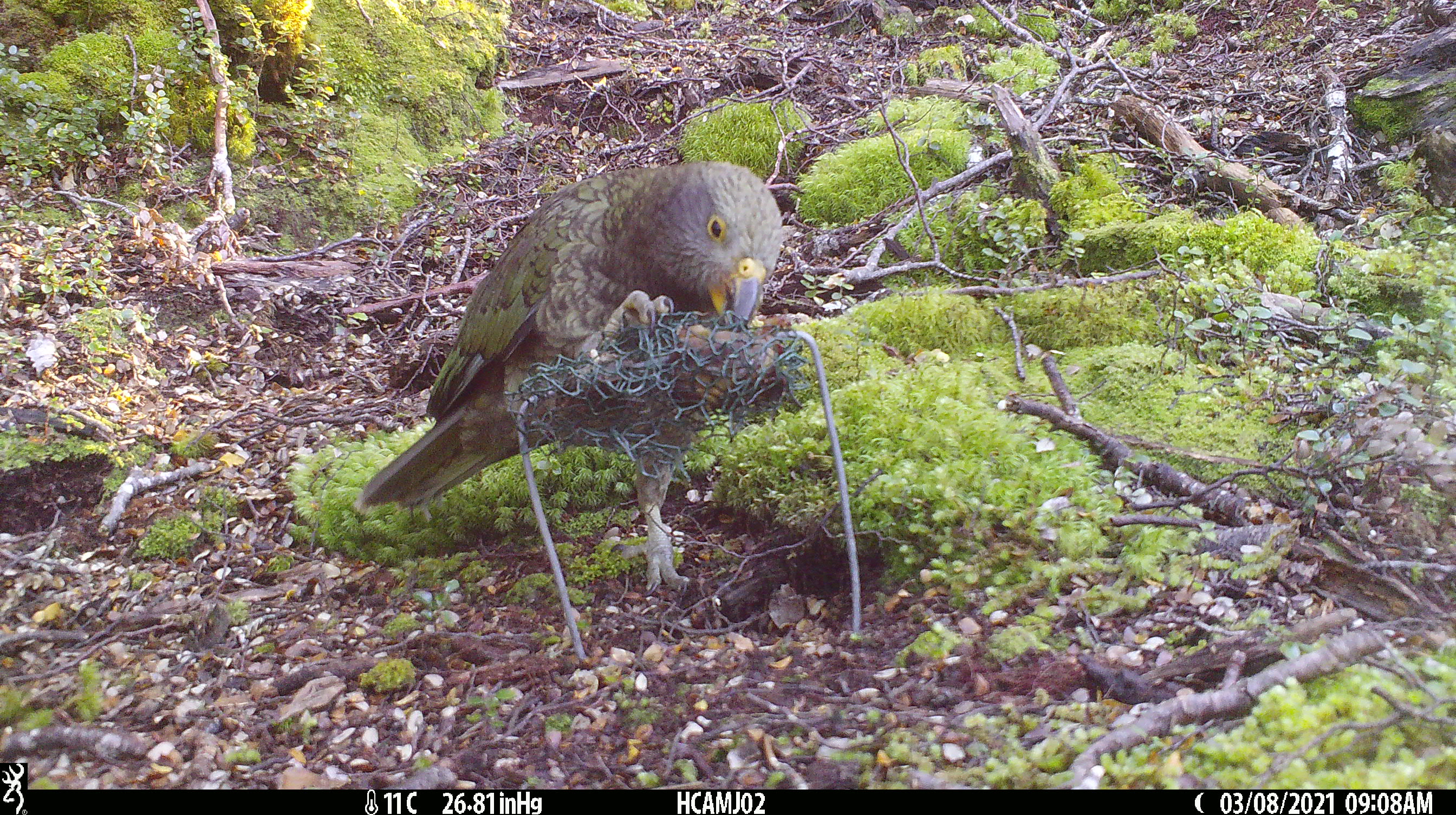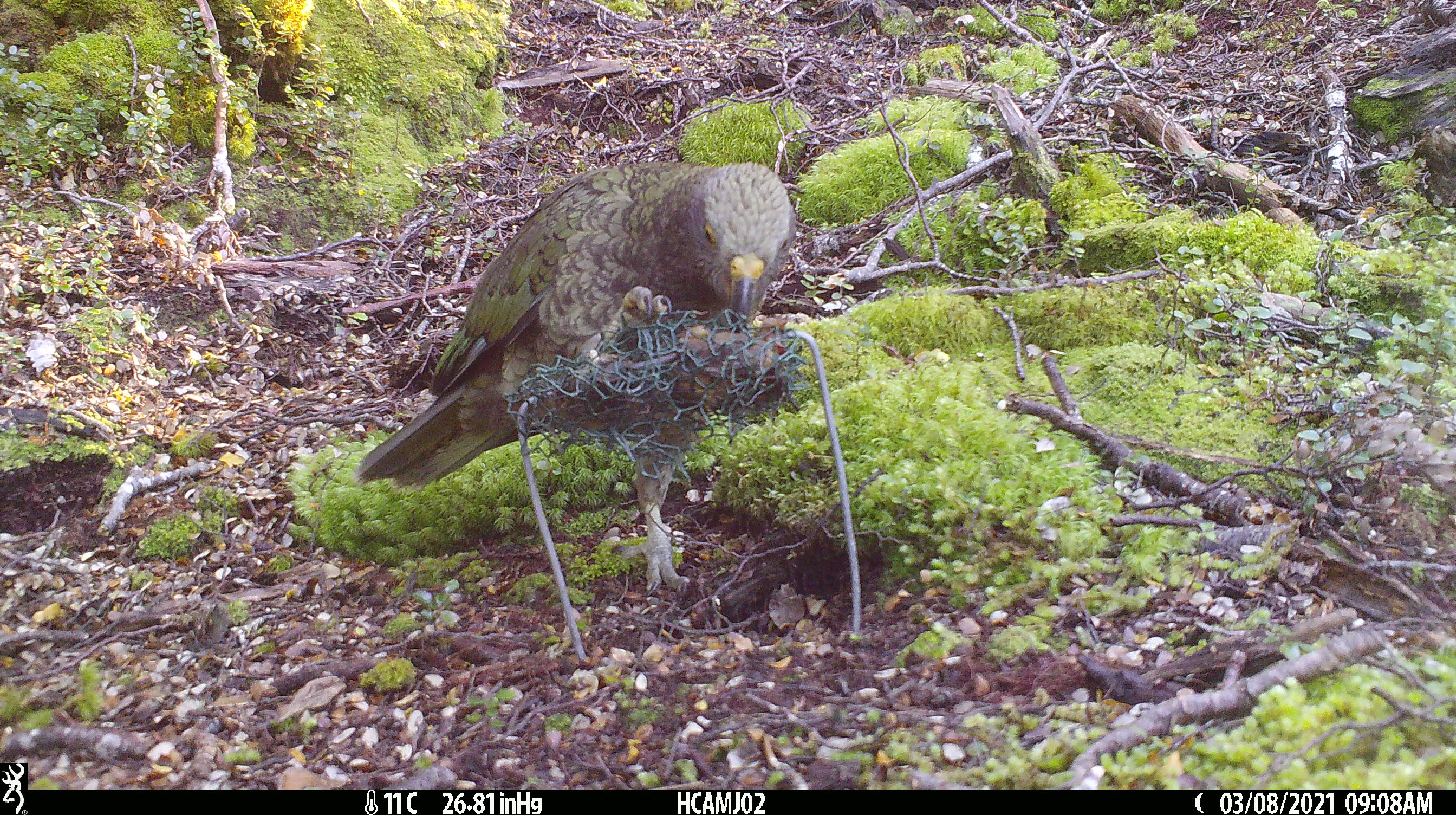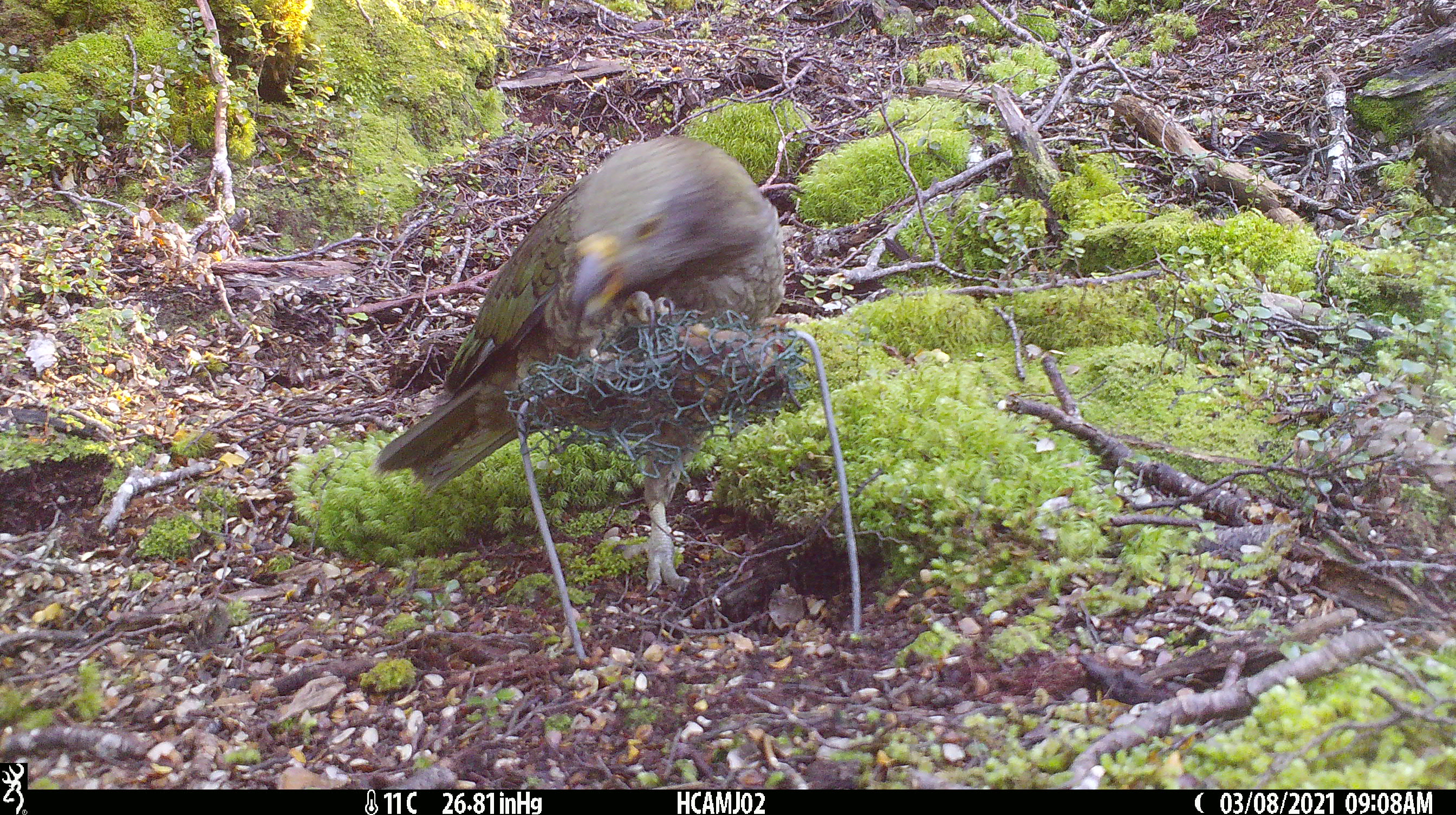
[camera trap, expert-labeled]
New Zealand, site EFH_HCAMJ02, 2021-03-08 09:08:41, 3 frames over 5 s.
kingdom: Animalia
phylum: Chordata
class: Aves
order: Psittaciformes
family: Strigopidae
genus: Nestor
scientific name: Nestor notabilis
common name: kea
Kea (Nestor notabilis).